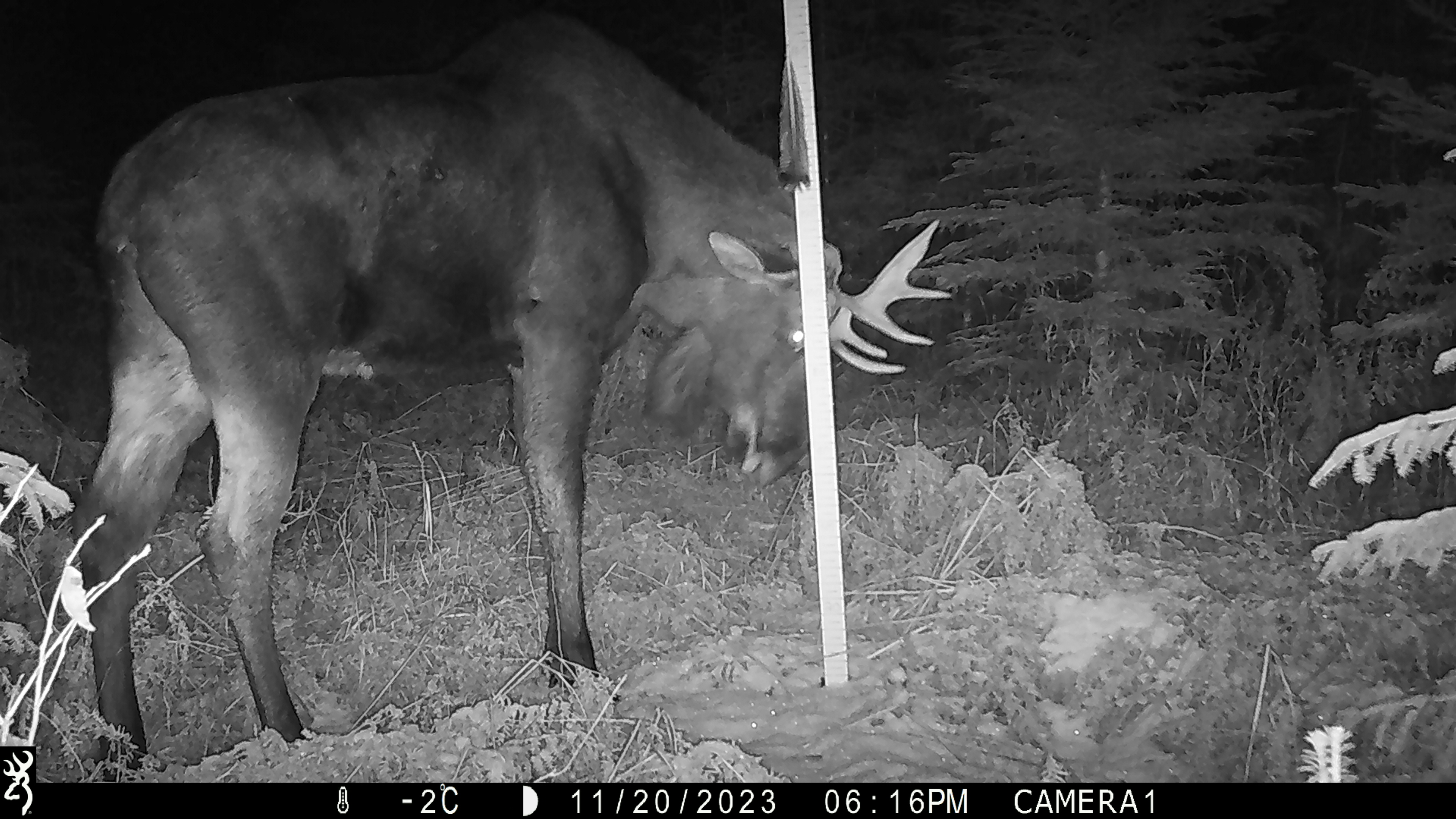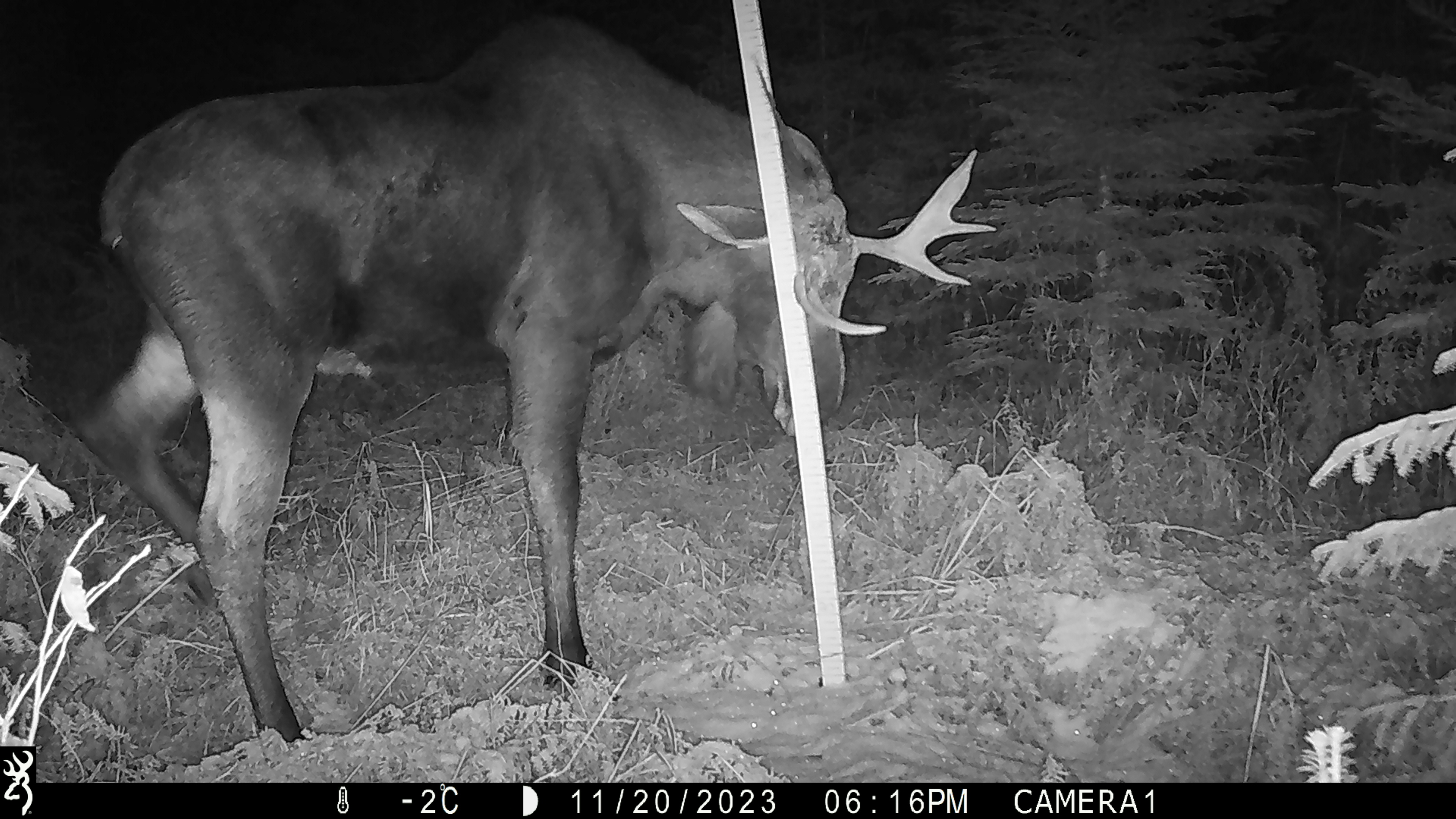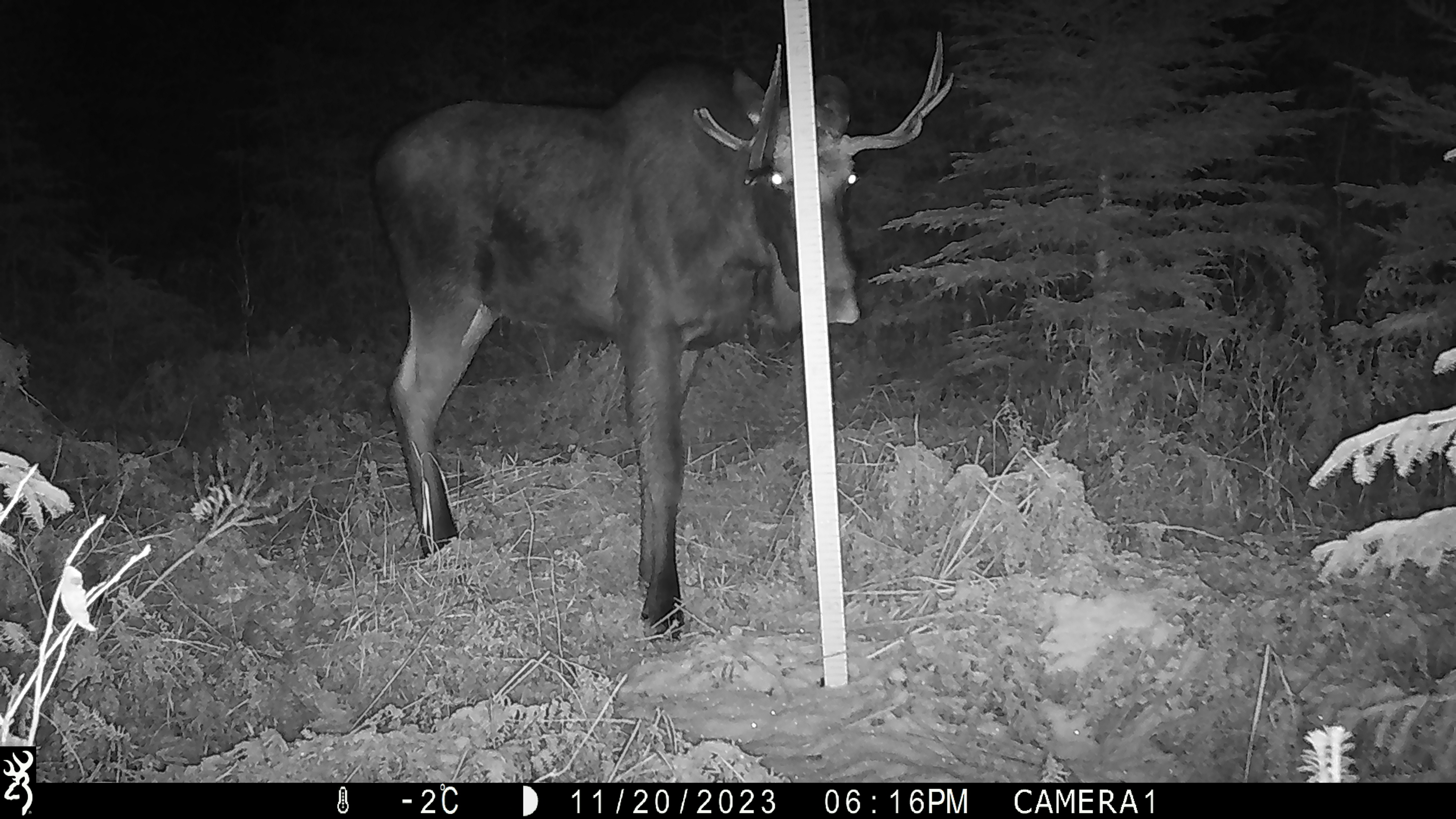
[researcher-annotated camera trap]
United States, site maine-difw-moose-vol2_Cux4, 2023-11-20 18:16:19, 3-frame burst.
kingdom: Animalia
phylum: Chordata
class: Mammalia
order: Artiodactyla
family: Cervidae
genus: Alces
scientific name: Alces alces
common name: moose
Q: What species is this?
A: Moose (Alces alces).